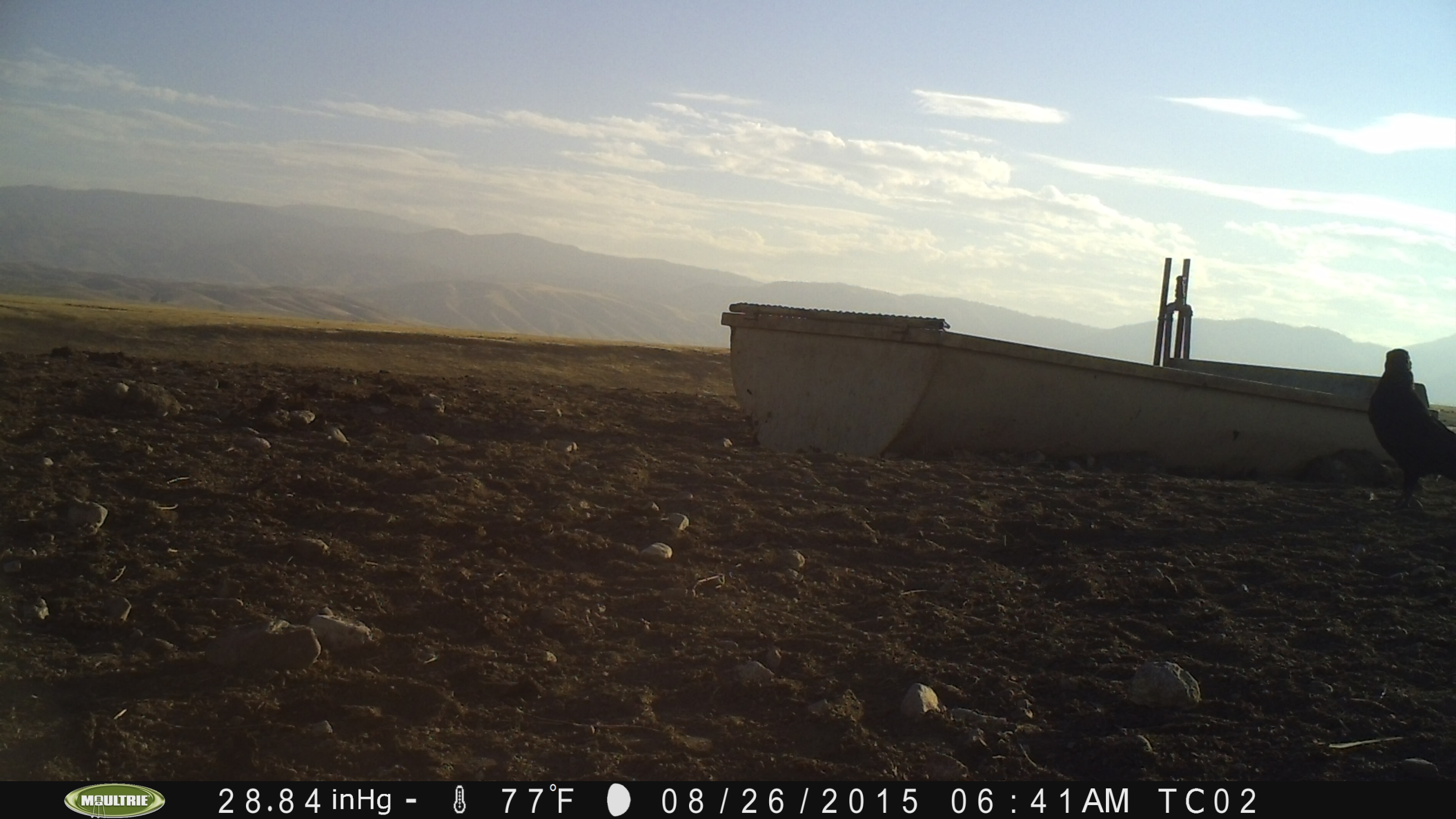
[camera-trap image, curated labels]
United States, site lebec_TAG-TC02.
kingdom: Animalia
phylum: Chordata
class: Aves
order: Passeriformes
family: Corvidae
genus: Corvus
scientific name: Corvus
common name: crows and ravens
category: unidentified corvus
Unidentified corvus (crows and ravens) (Corvus).